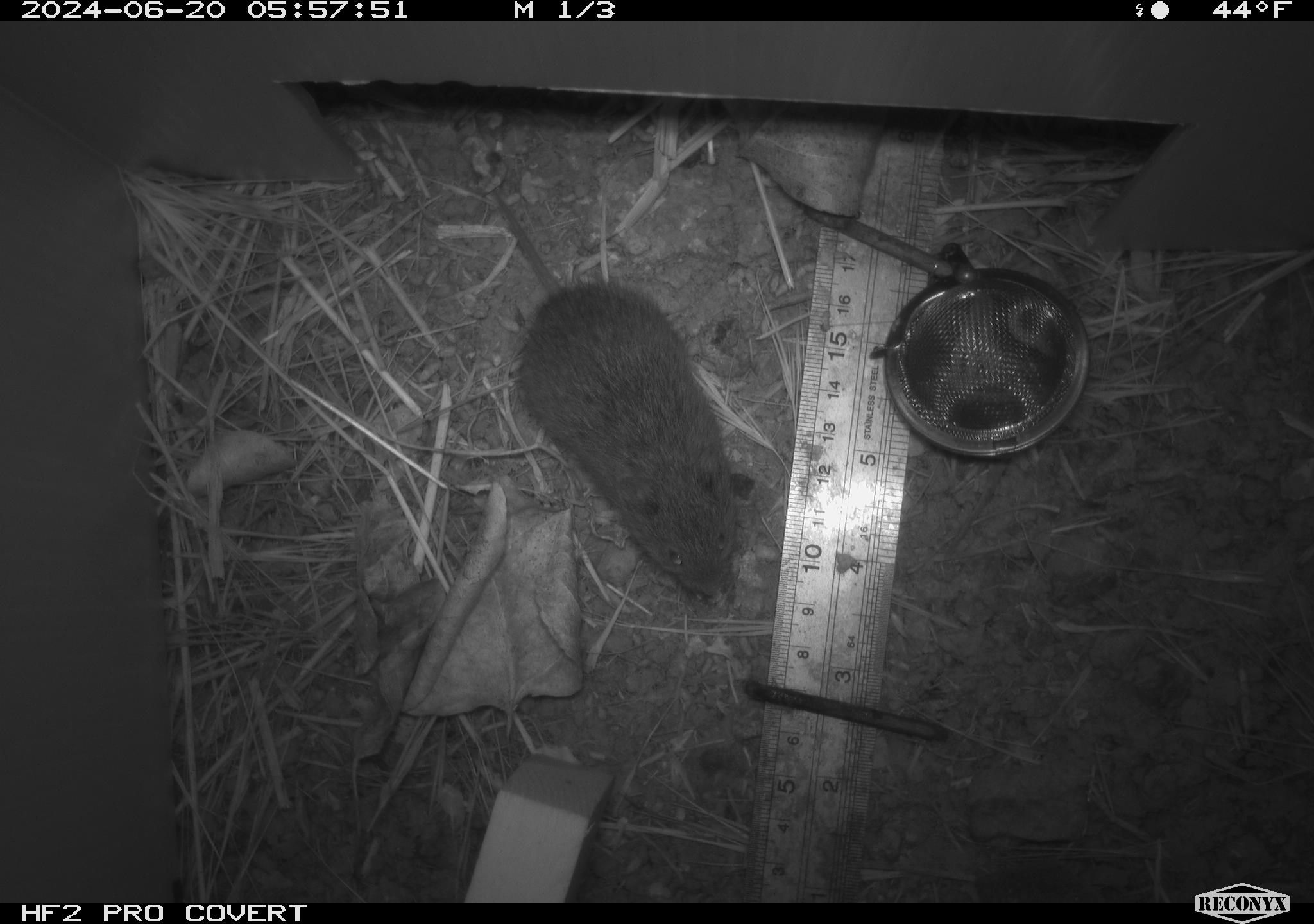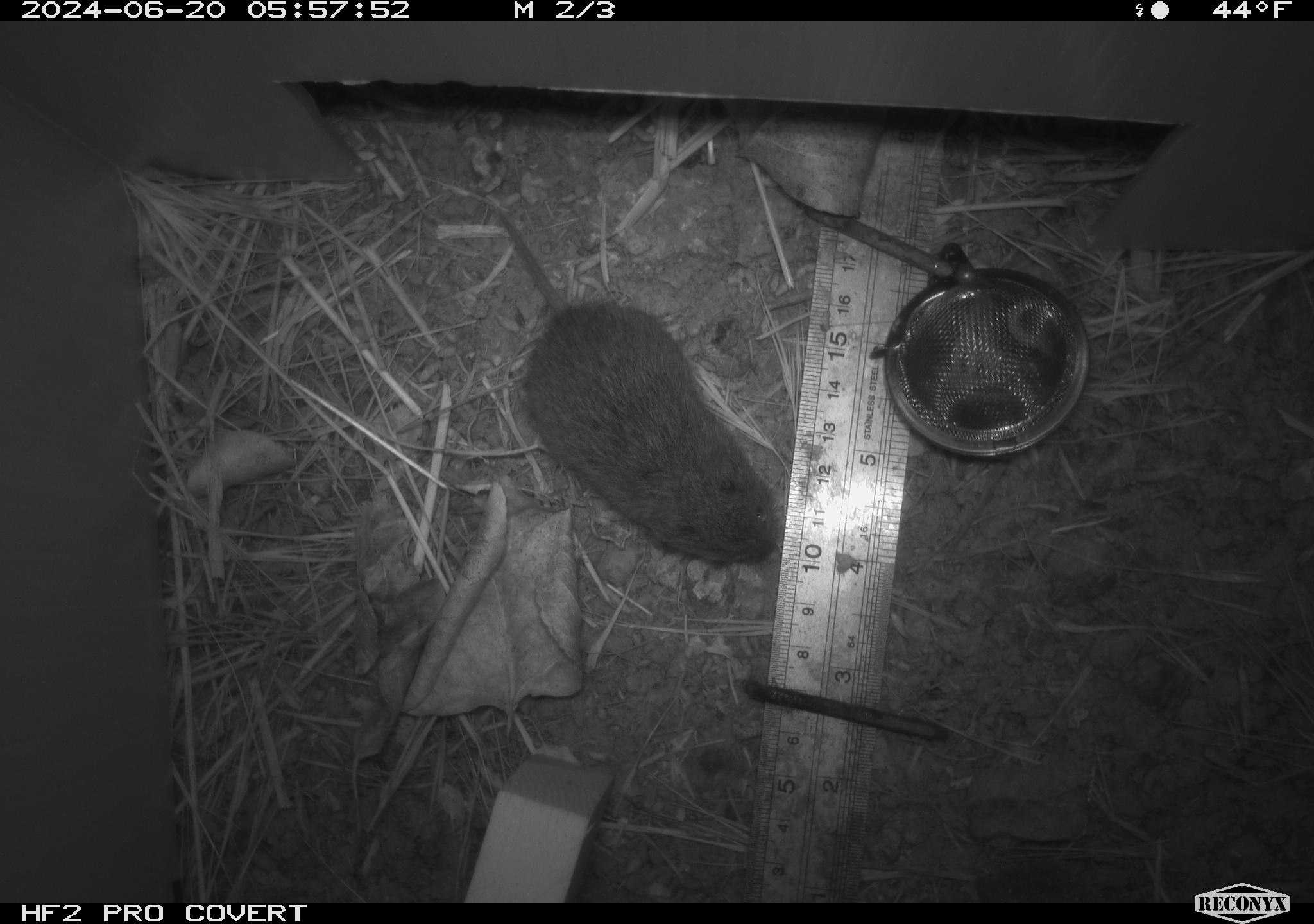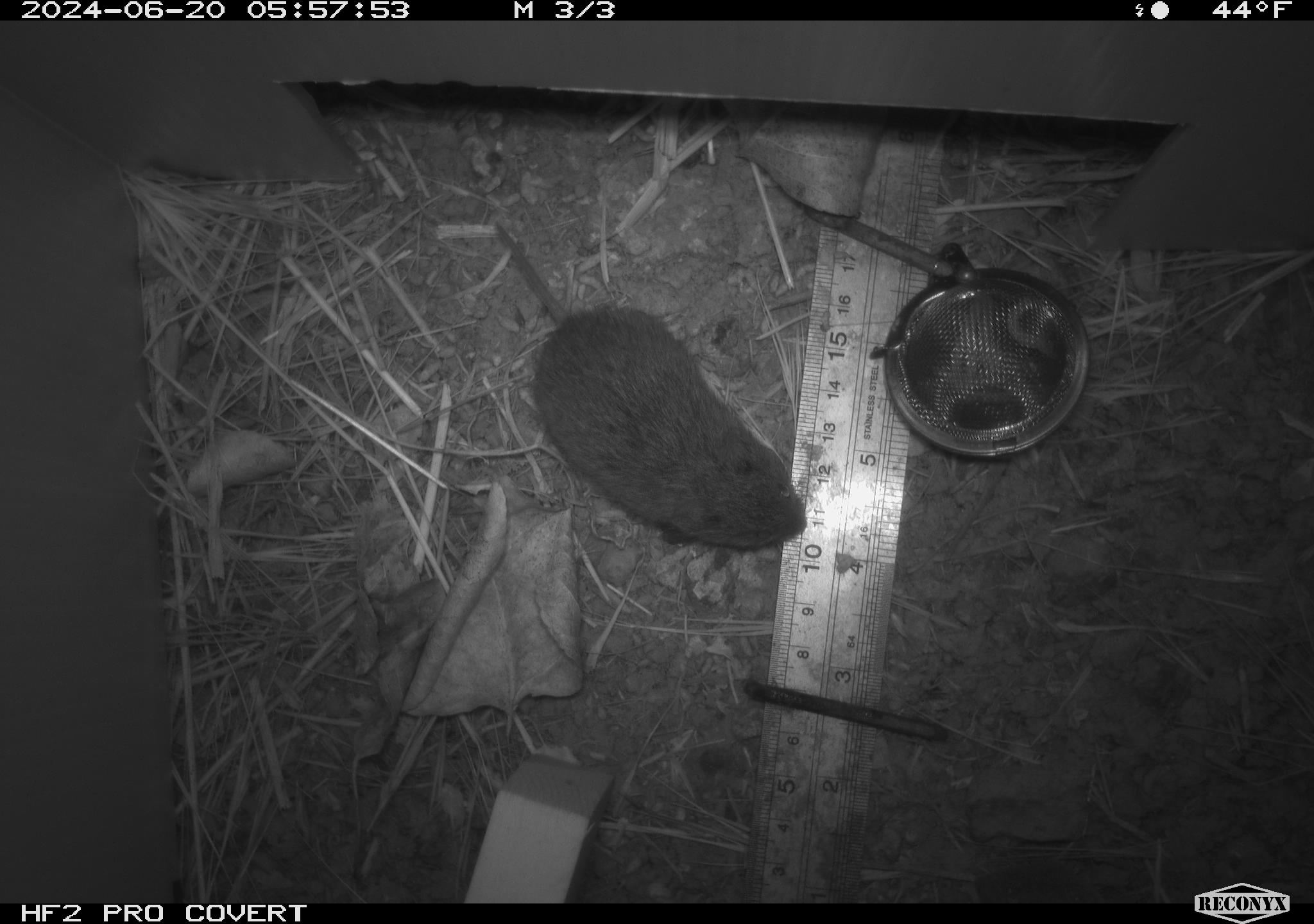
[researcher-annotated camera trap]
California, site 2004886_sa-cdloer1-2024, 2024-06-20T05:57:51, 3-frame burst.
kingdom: Animalia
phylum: Chordata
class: Mammalia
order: Rodentia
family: Cricetidae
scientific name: Arvicolinae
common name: voles, lemmings, and muskrats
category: arvicolinae subfamily